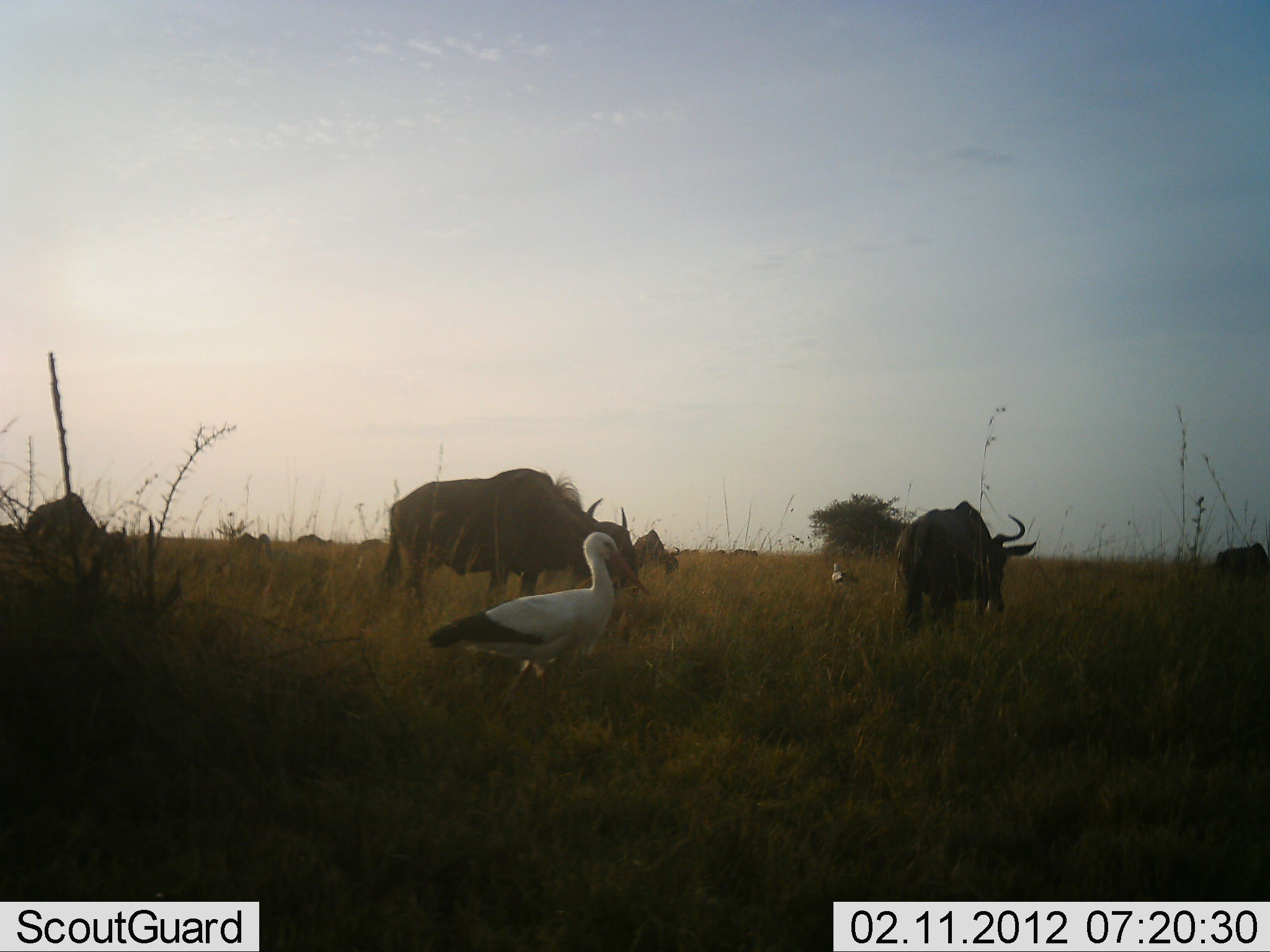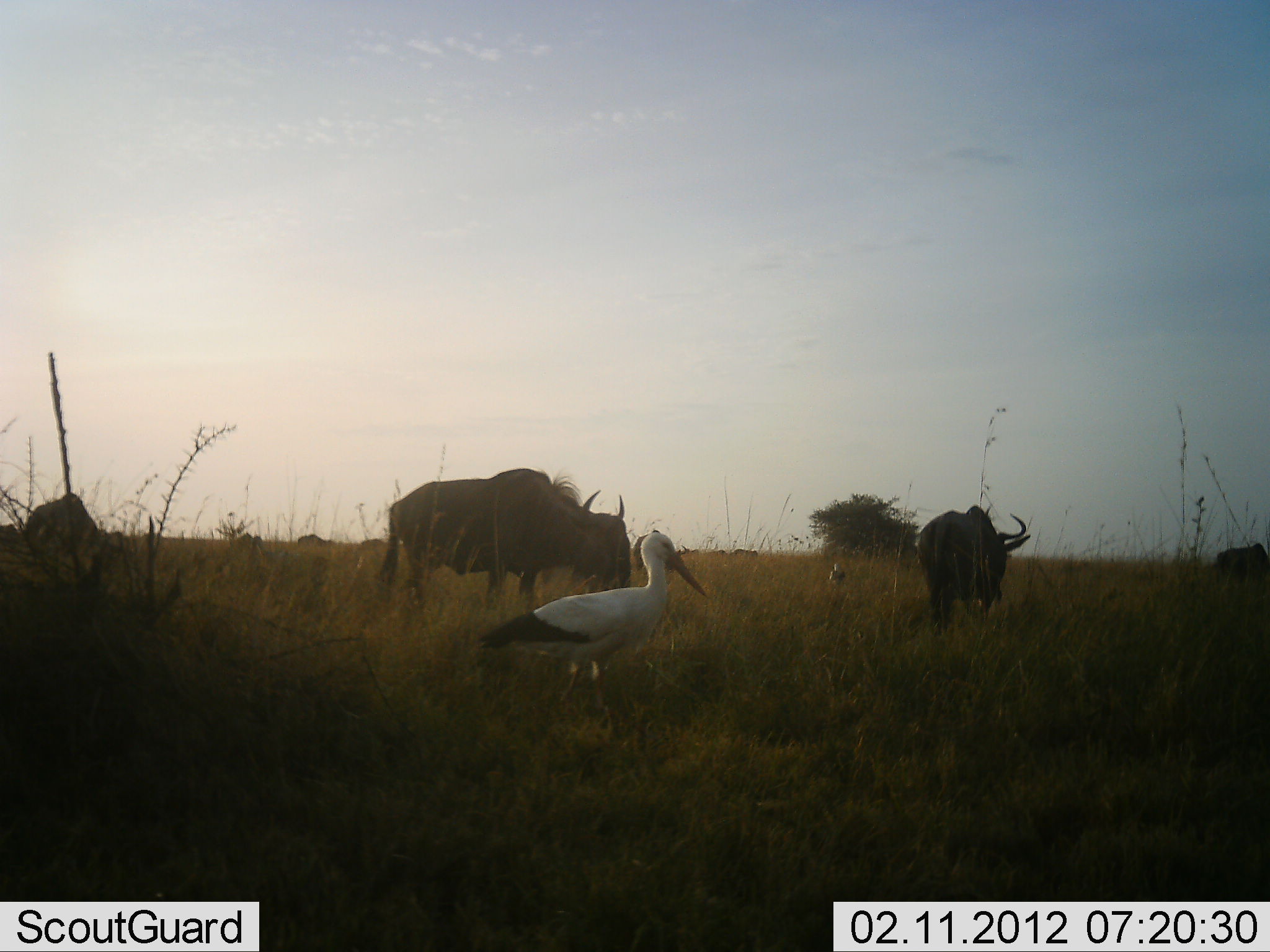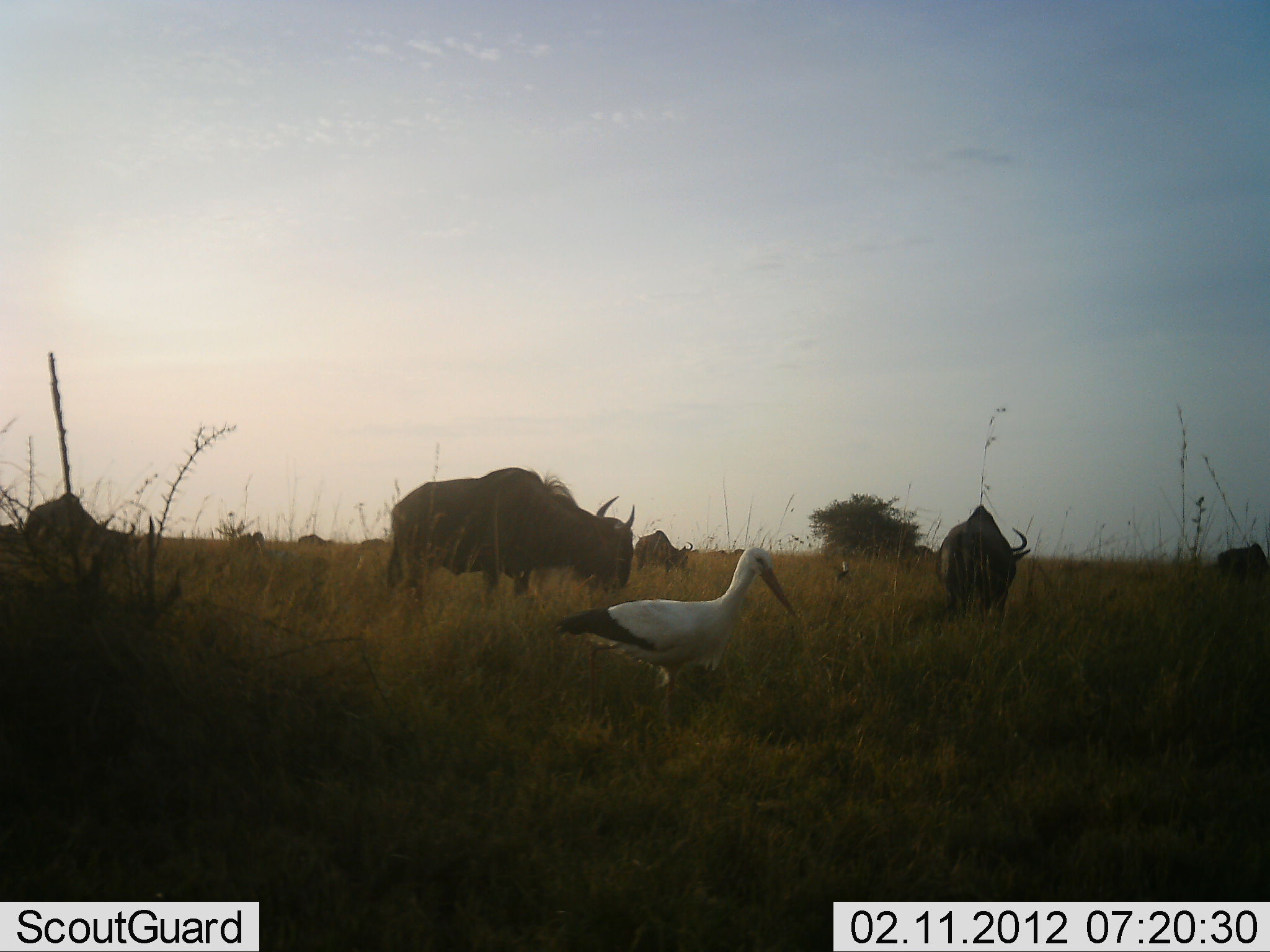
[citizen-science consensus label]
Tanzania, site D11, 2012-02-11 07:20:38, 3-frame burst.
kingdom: Animalia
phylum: Chordata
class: Aves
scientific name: Aves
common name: bird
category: otherbird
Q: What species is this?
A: Otherbird (bird) (Aves).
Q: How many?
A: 2.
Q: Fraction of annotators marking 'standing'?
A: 56%.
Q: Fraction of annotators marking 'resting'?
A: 0%.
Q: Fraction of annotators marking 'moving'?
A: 72%.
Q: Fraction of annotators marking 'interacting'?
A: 0%.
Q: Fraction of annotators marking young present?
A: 0%.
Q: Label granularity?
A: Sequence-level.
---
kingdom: Animalia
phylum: Chordata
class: Mammalia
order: Artiodactyla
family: Bovidae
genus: Connochaetes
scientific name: Connochaetes taurinus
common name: blue wildebeest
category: wildebeest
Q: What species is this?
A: Wildebeest (blue wildebeest) (Connochaetes taurinus).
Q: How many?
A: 5.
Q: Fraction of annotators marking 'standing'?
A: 53%.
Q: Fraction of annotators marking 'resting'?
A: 0%.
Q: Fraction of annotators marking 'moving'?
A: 35%.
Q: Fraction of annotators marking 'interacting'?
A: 0%.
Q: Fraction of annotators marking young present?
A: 0%.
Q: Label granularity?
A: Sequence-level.